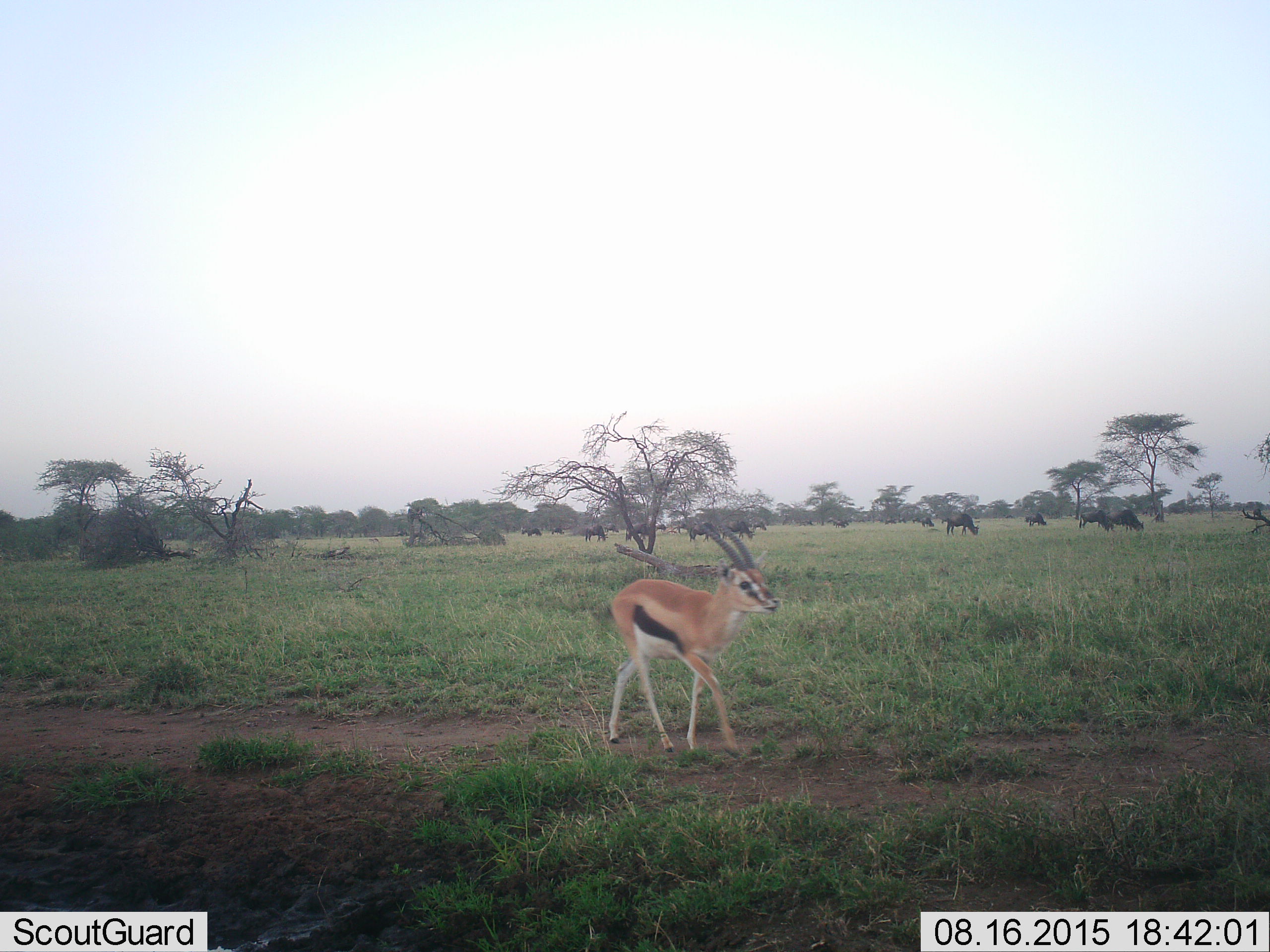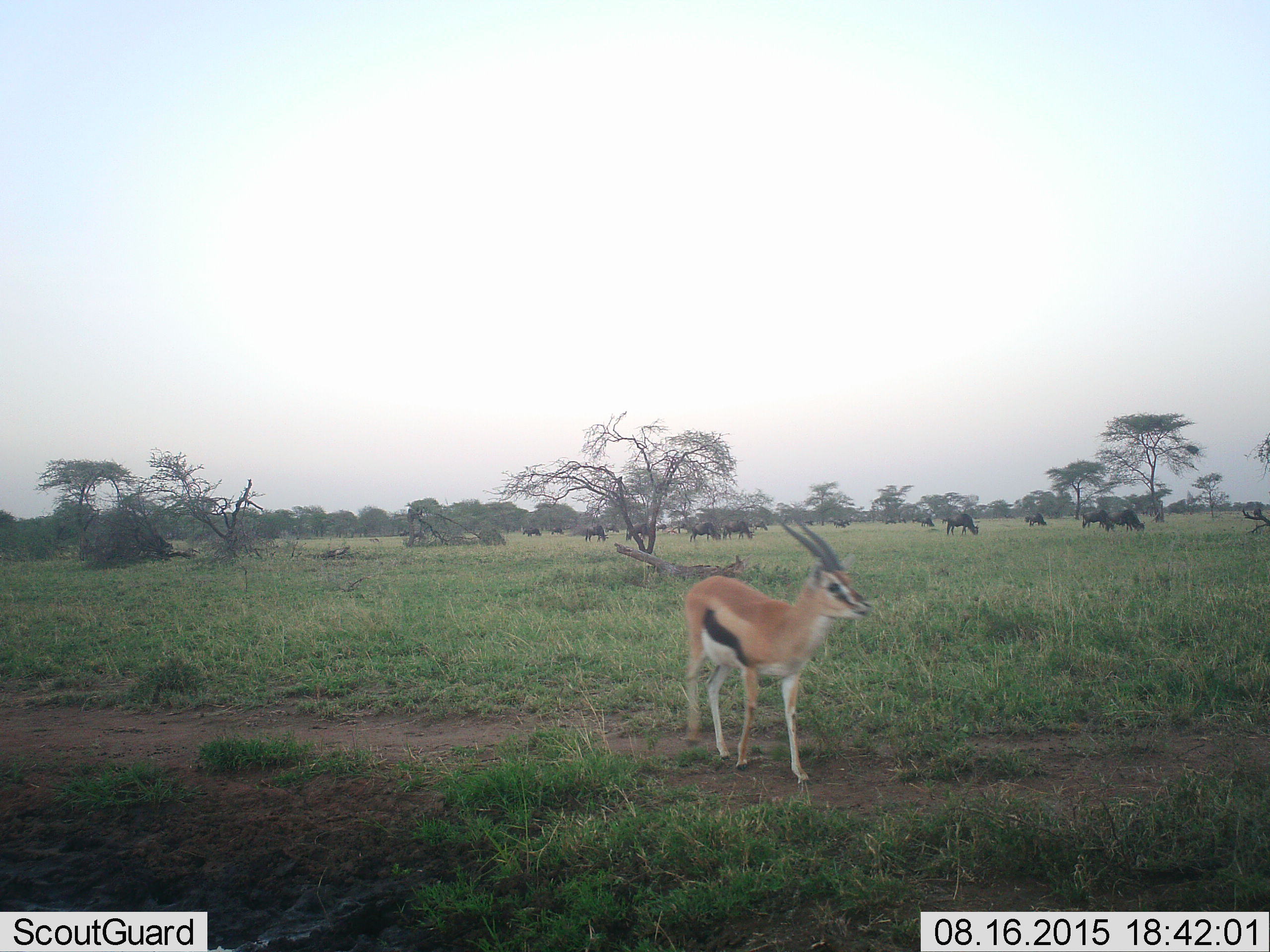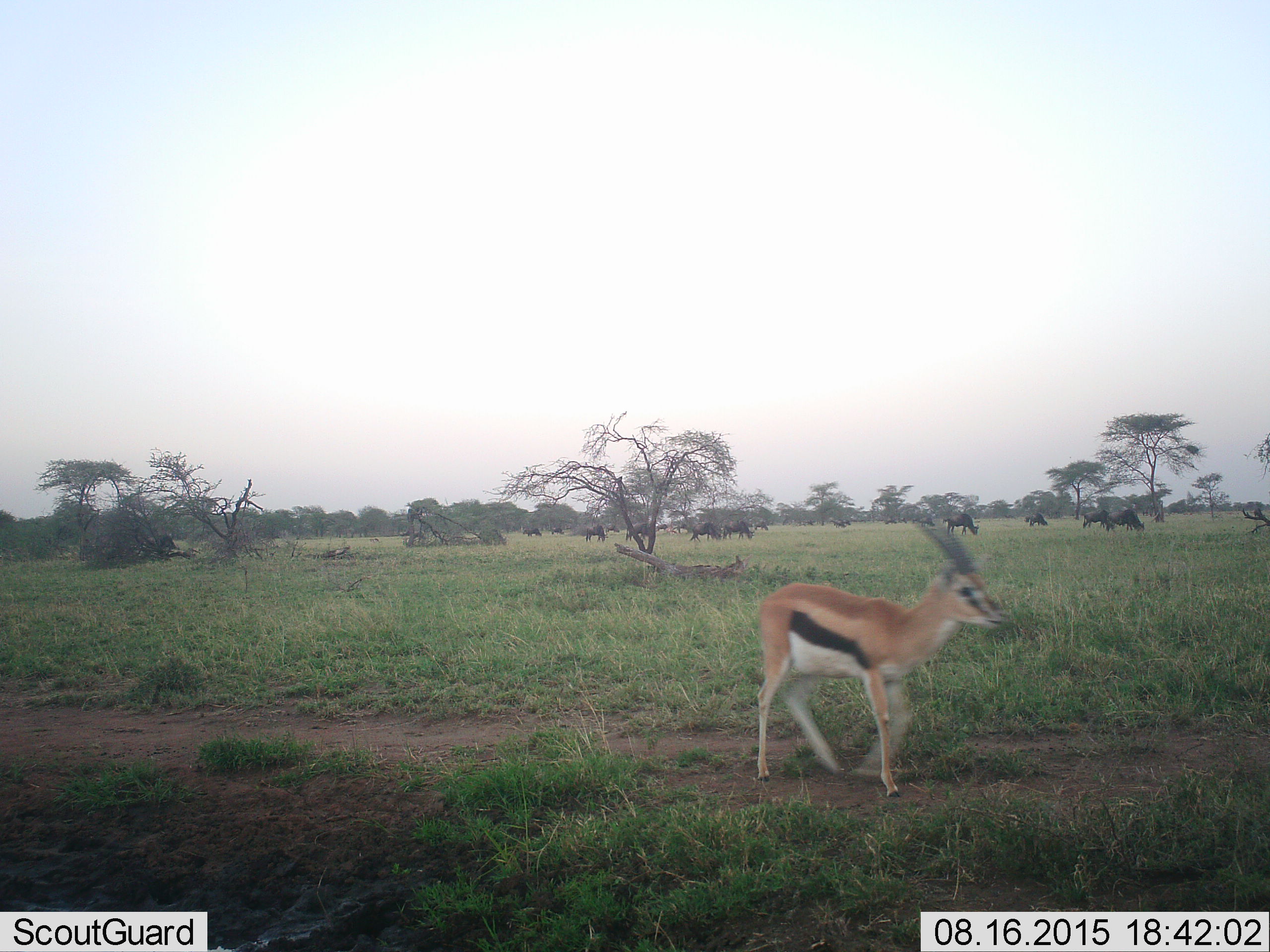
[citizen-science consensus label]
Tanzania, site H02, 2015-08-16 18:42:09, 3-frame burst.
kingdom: Animalia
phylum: Chordata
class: Mammalia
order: Artiodactyla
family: Bovidae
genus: Eudorcas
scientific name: Eudorcas thomsonii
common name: thomson's gazelle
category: gazellethomsons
Gazellethomsons (thomson's gazelle) (Eudorcas thomsonii), count 1. Behavior (volunteer vote fractions): standing 36%, resting 0%, moving 71%, interacting 0%. Young present (vote fraction): 14%. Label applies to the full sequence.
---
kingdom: Animalia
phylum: Chordata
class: Mammalia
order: Artiodactyla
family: Bovidae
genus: Connochaetes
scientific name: Connochaetes taurinus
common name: blue wildebeest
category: wildebeest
Wildebeest (blue wildebeest) (Connochaetes taurinus), count 11-50. Behavior (volunteer vote fractions): standing 67%, resting 11%, moving 33%, interacting 0%. Young present (vote fraction): 0%. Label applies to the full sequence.